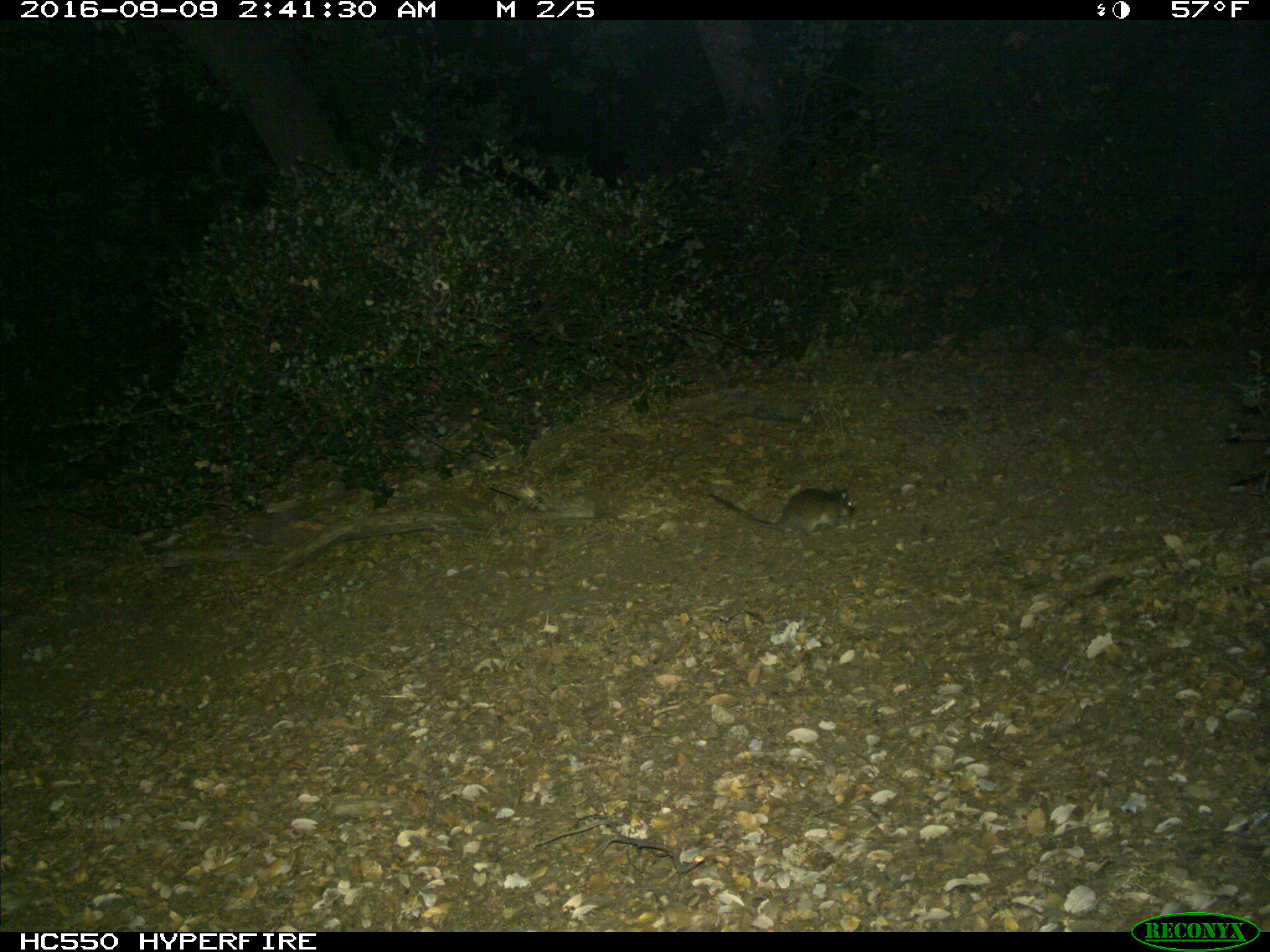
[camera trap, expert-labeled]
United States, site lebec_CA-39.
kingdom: Animalia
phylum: Chordata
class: Mammalia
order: Rodentia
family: Cricetidae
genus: Neotoma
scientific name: Neotoma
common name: pack rat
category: unidentified pack rat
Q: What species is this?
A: Unidentified pack rat (pack rat) (Neotoma).